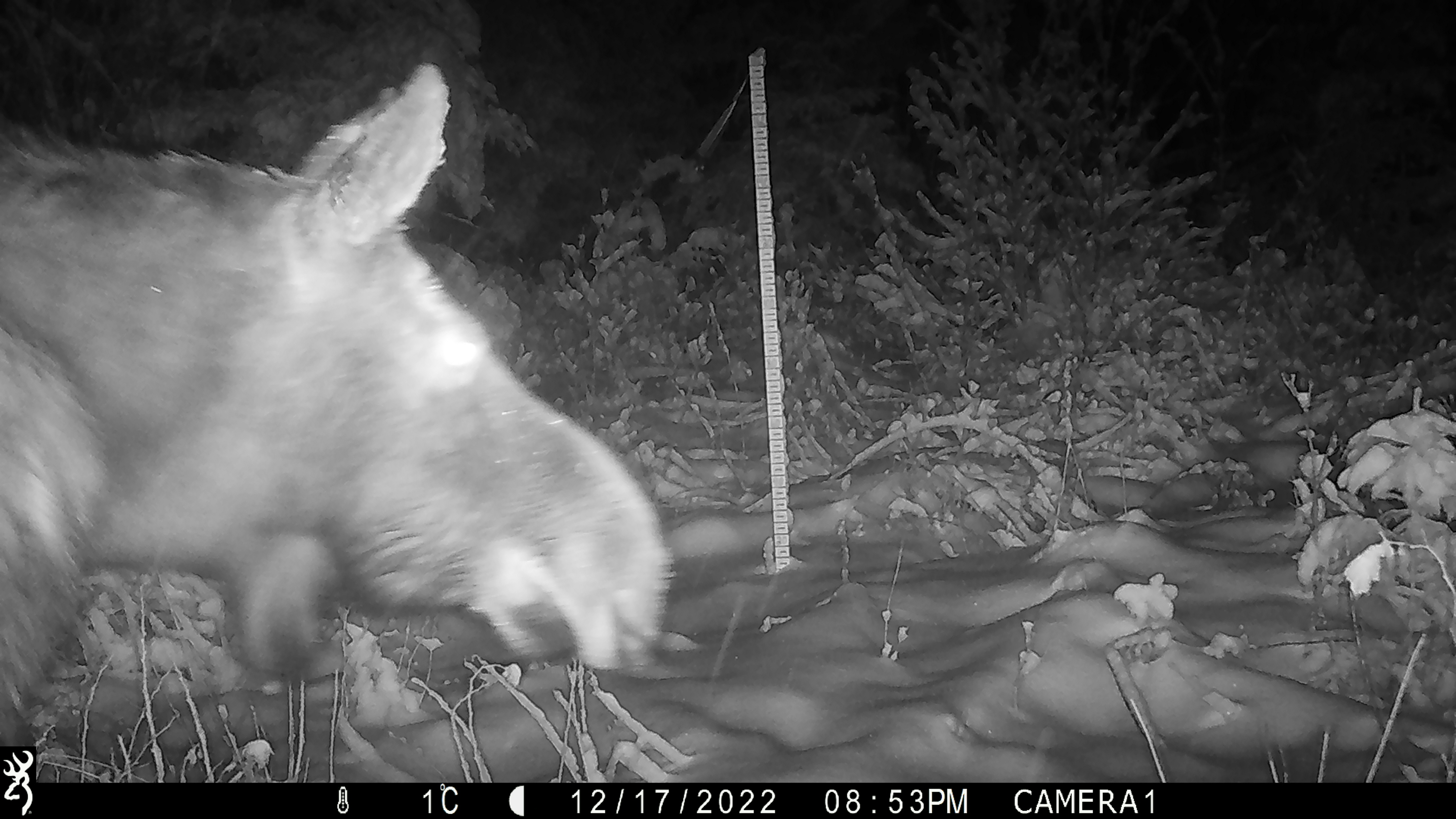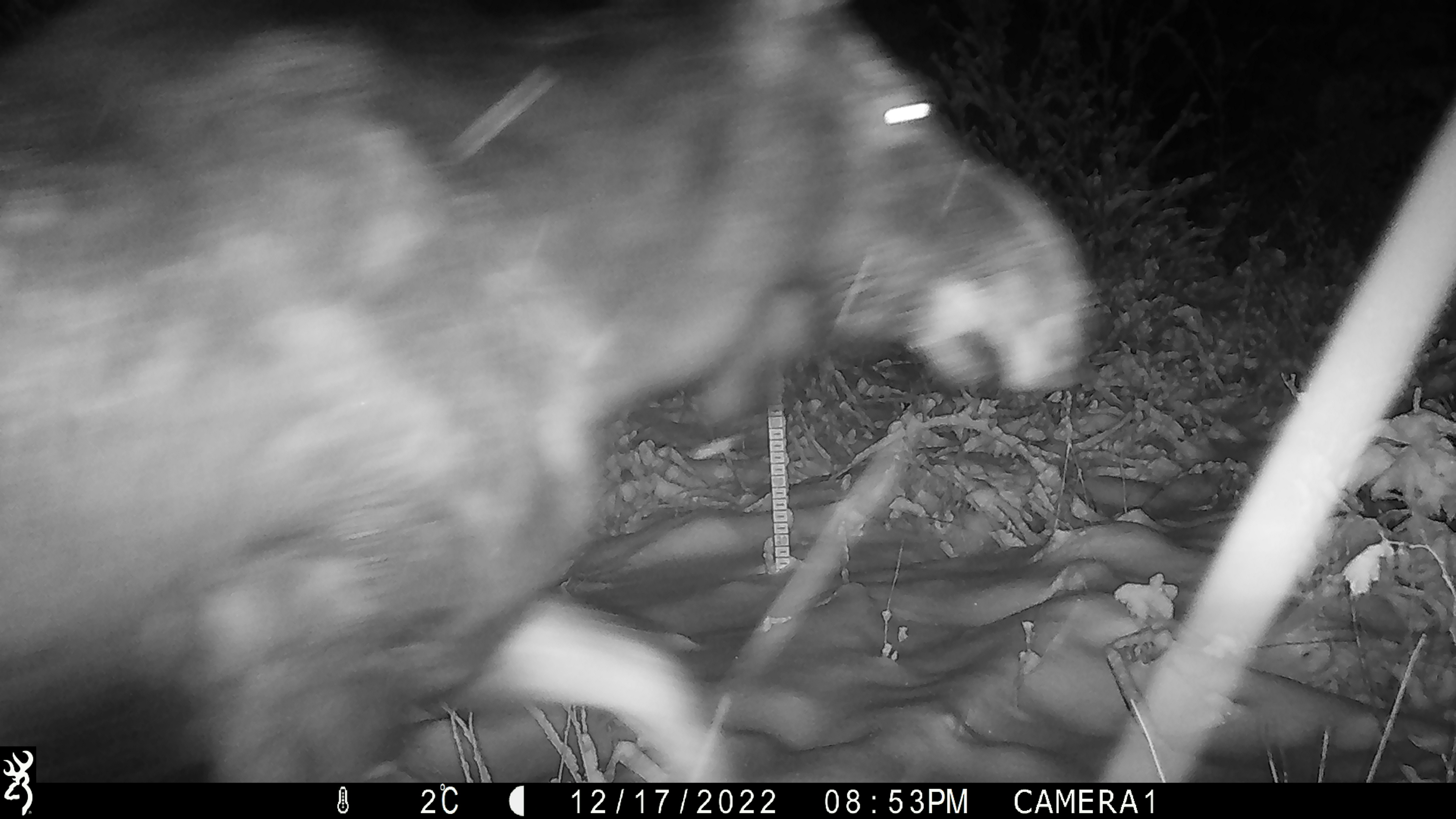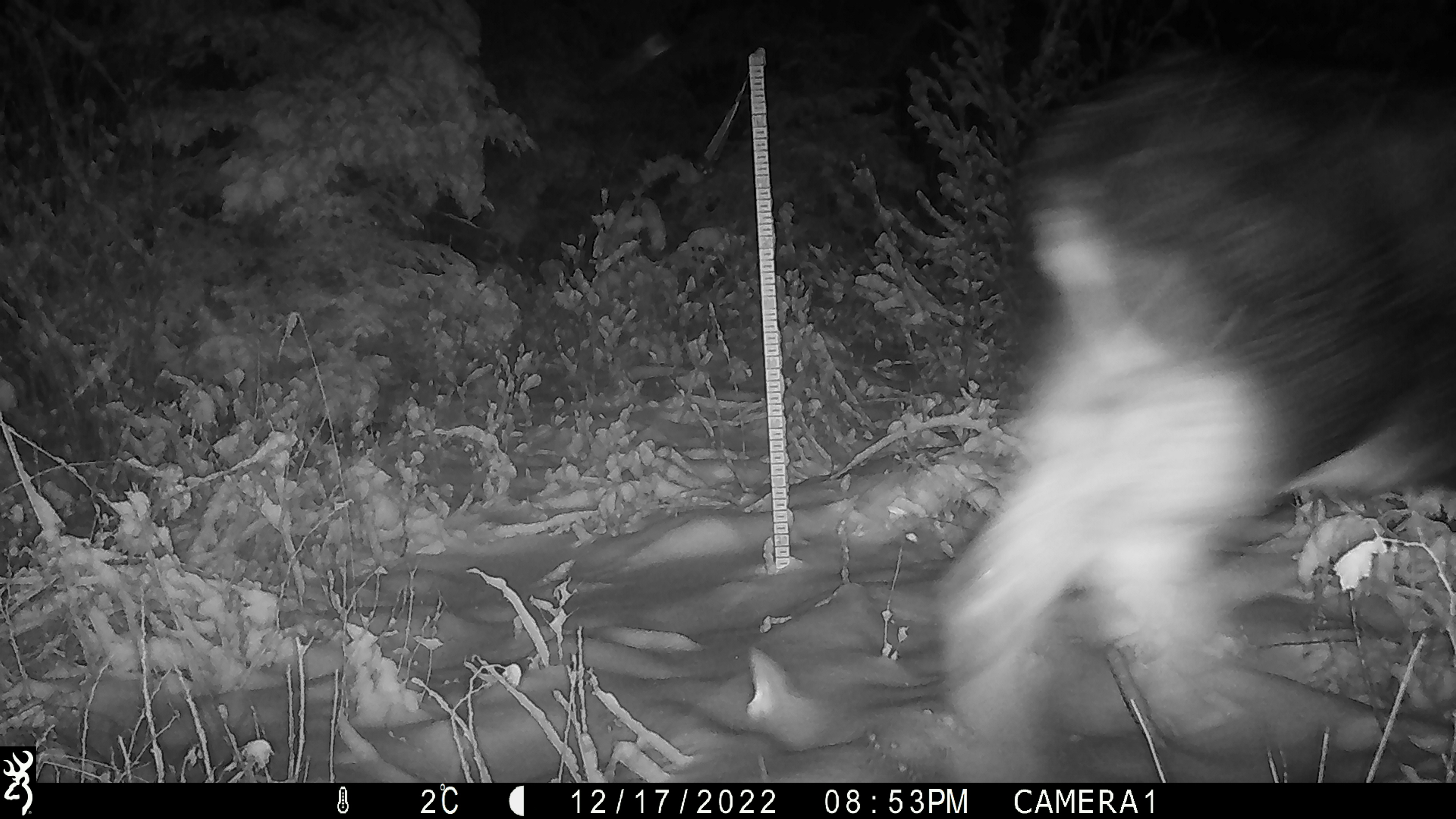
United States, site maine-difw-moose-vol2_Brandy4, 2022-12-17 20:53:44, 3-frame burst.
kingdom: Animalia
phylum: Chordata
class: Mammalia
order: Artiodactyla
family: Cervidae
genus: Alces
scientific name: Alces alces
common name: moose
Moose (Alces alces).